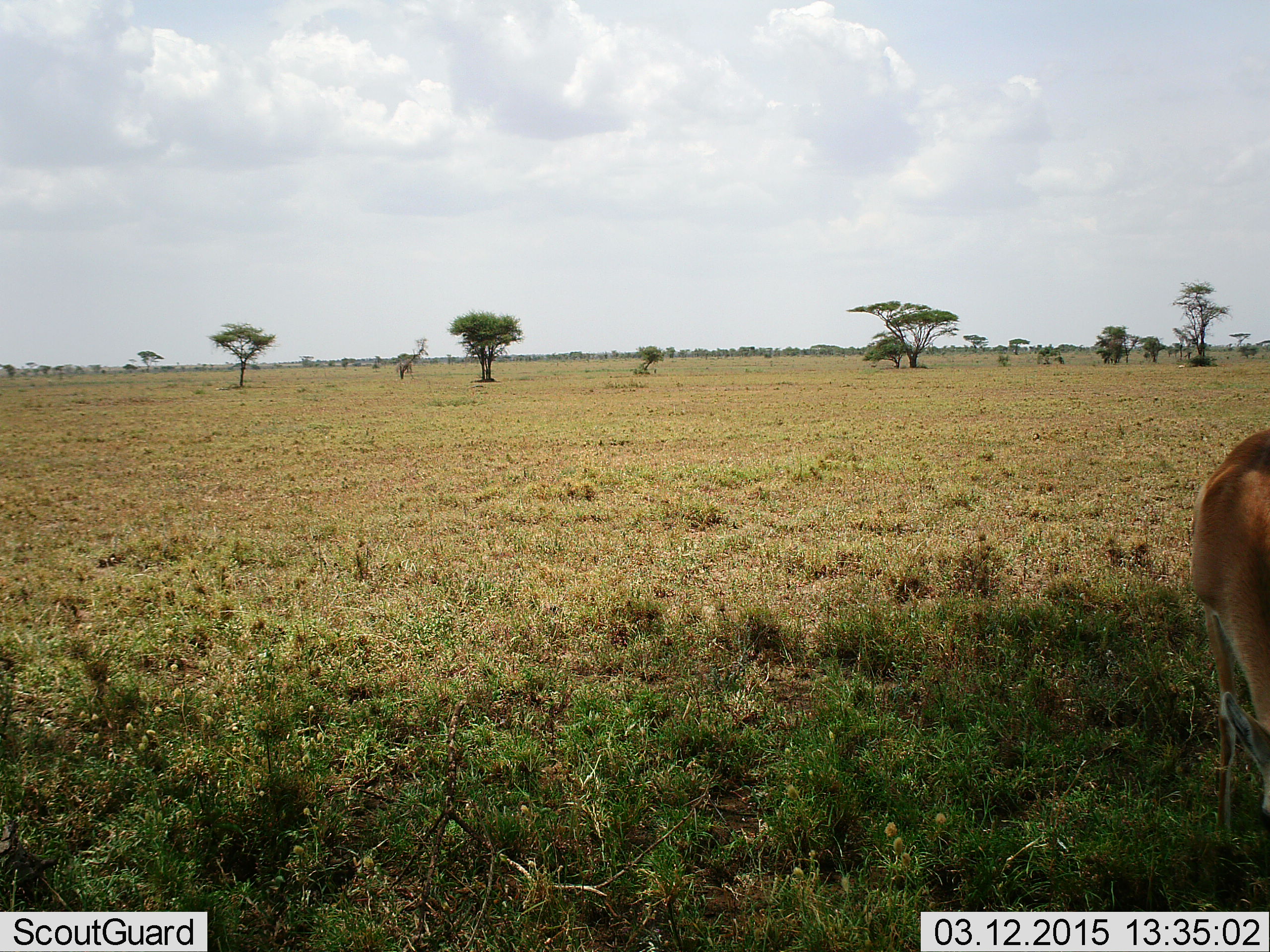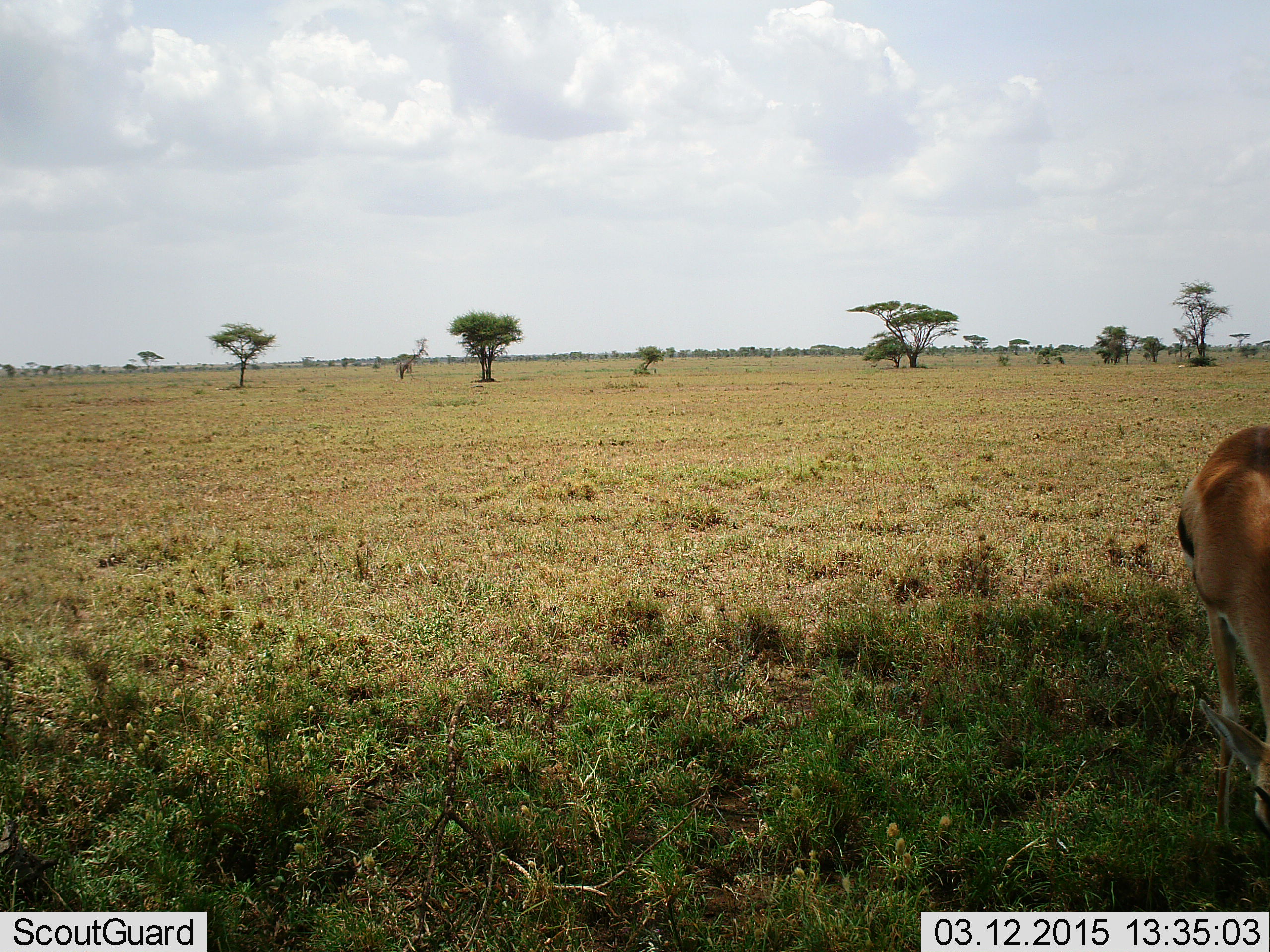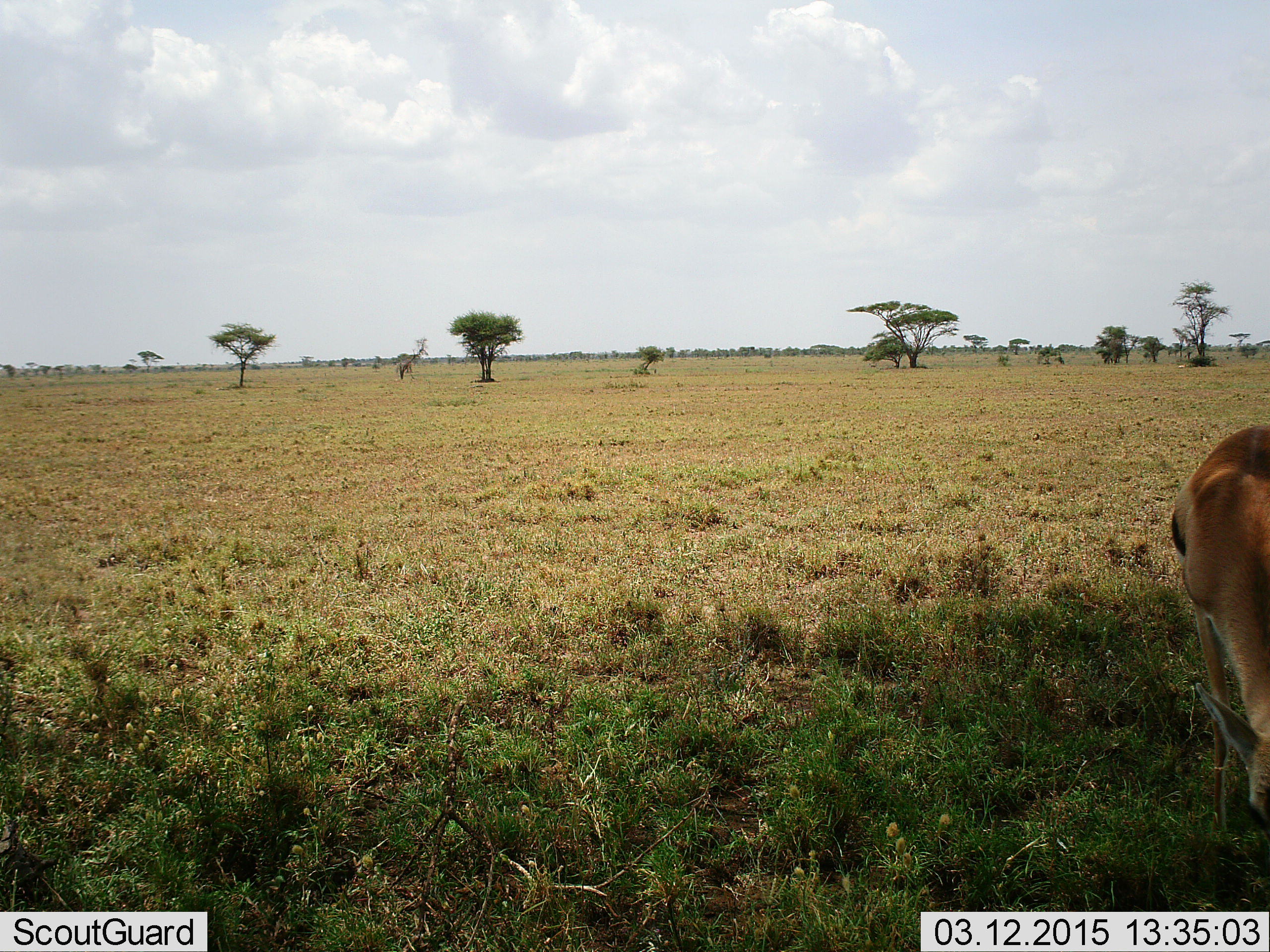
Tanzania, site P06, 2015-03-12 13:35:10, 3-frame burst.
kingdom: Animalia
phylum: Chordata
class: Mammalia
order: Artiodactyla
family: Bovidae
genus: Eudorcas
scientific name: Eudorcas thomsonii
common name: thomson's gazelle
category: gazellethomsons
Gazellethomsons (thomson's gazelle) (Eudorcas thomsonii), count 1. Behavior (volunteer vote fractions): standing 30%, resting 0%, moving 0%, interacting 0%. Young present (vote fraction): 0%. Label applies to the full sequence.